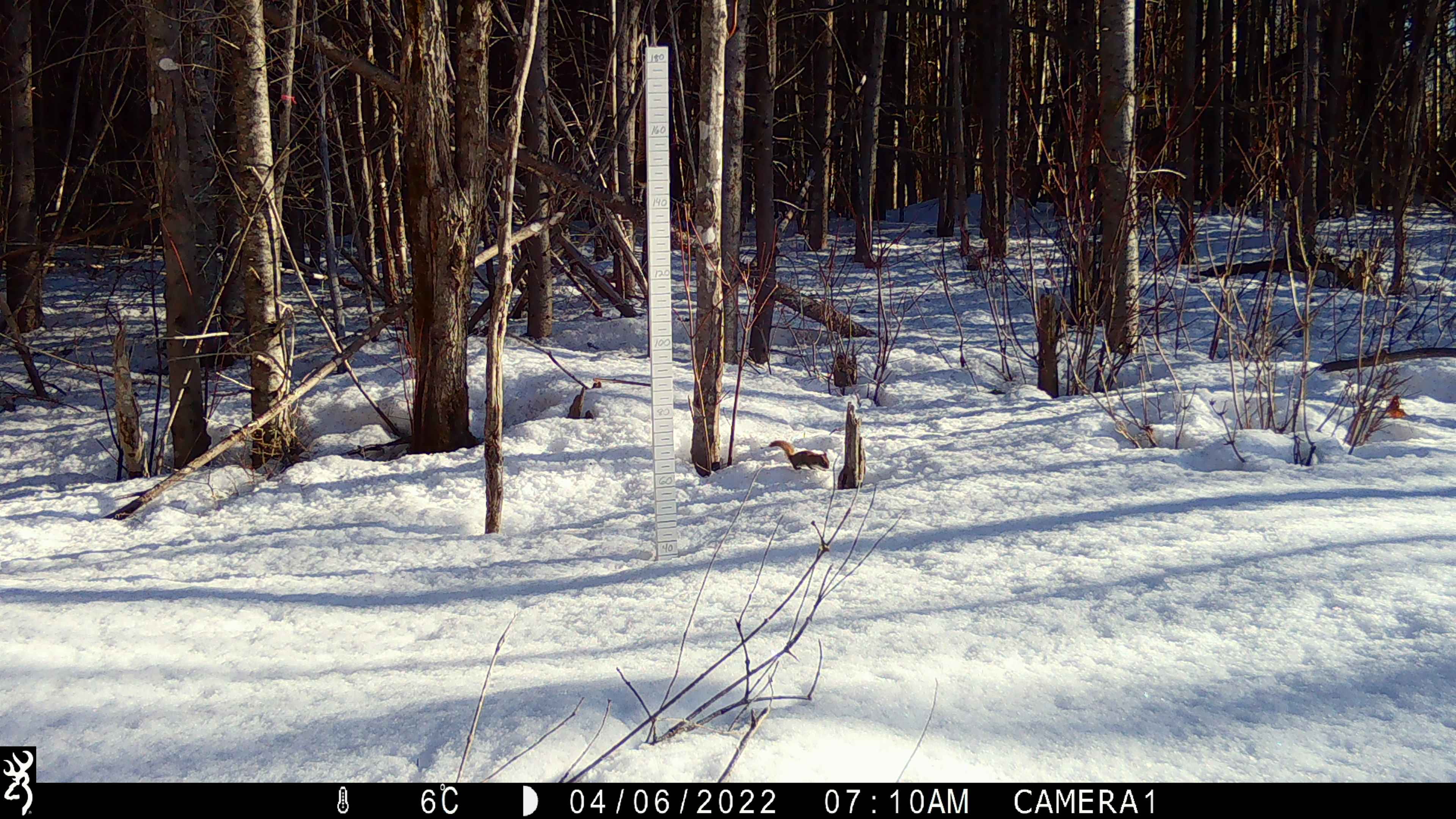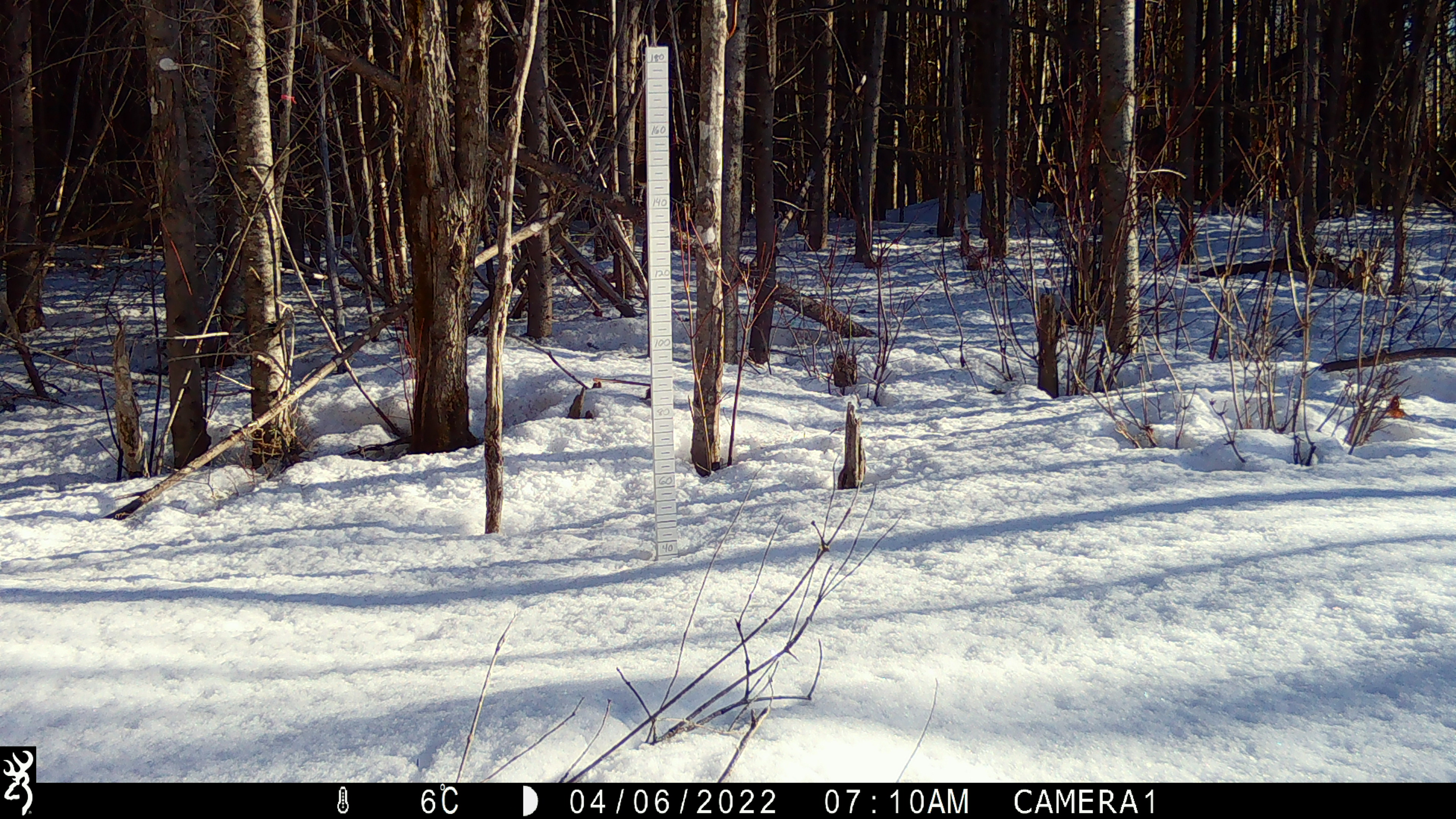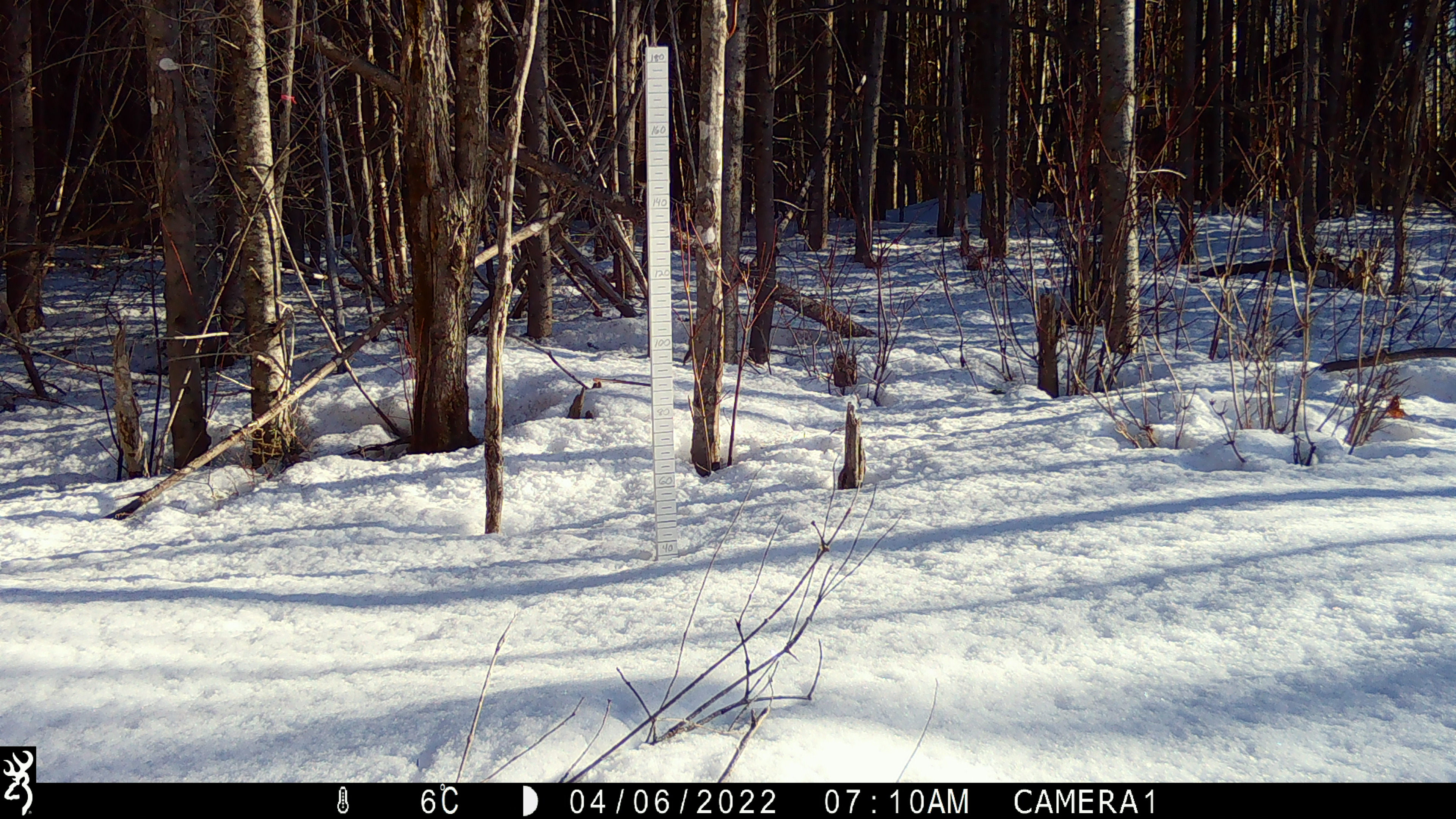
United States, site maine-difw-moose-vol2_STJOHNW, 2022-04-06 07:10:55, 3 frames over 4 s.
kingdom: Animalia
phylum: Chordata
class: Mammalia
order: Rodentia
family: Sciuridae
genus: Tamiasciurus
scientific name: Tamiasciurus hudsonicus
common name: red squirrel